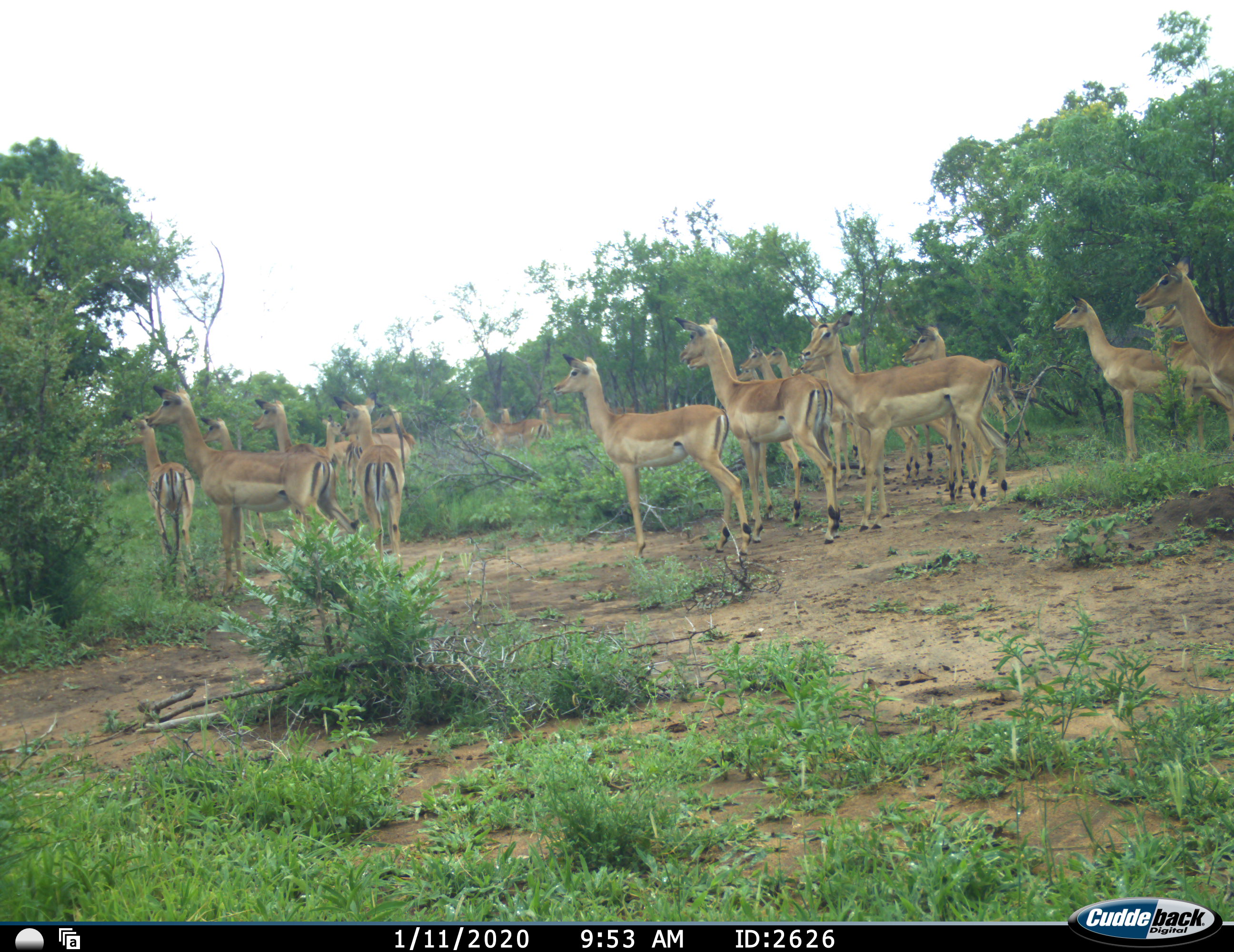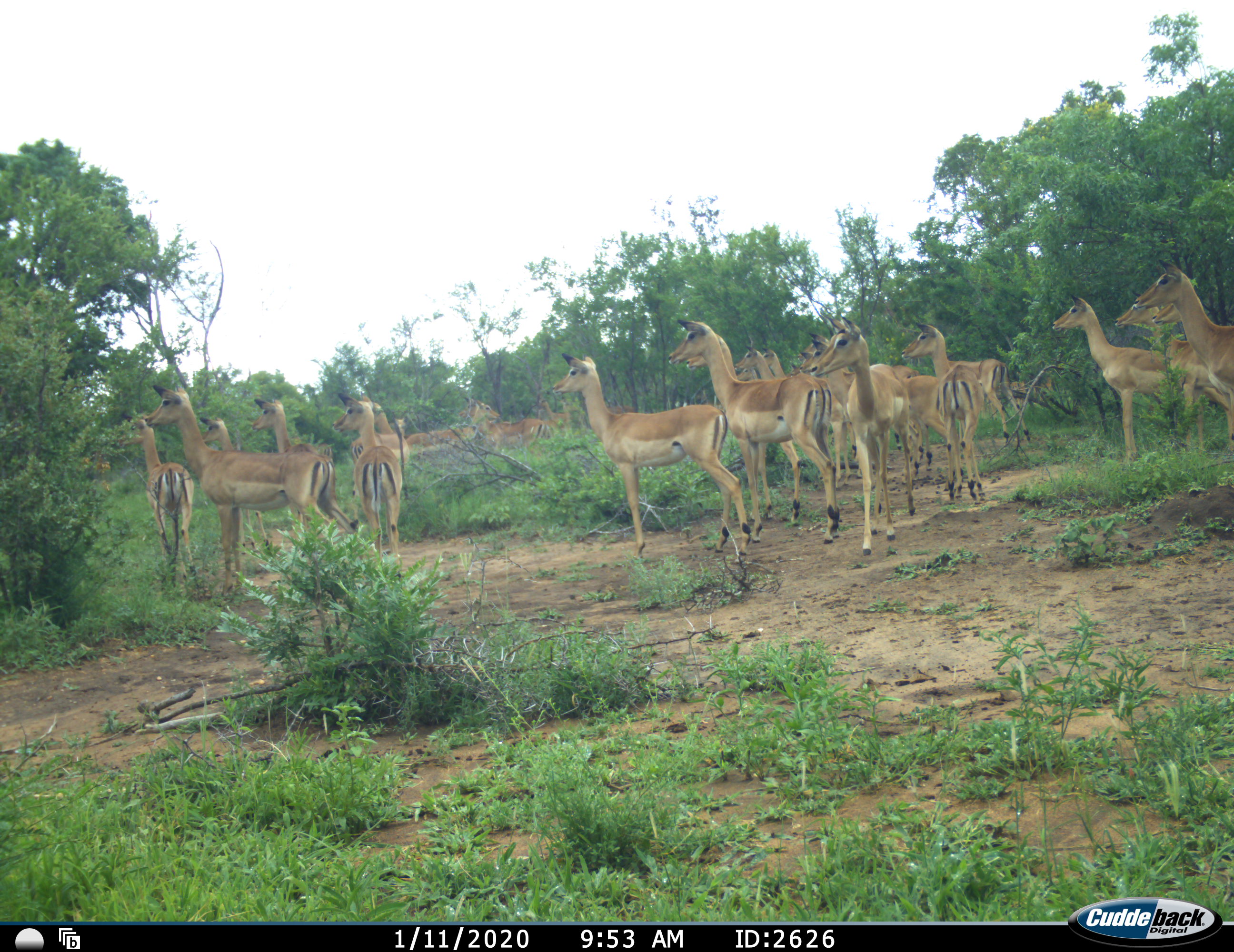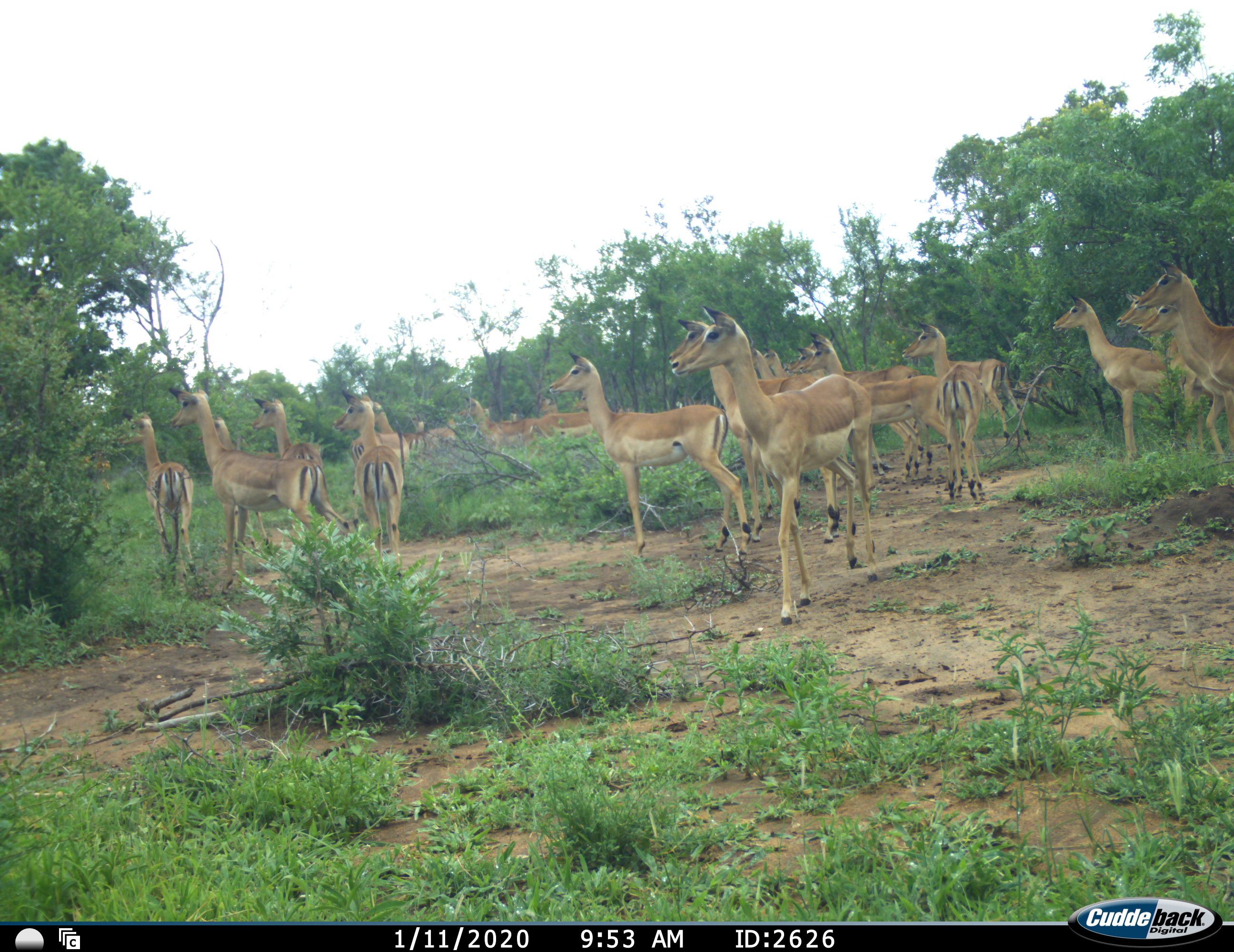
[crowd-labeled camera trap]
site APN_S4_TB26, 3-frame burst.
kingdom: Animalia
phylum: Chordata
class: Mammalia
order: Artiodactyla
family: Bovidae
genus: Aepyceros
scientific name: Aepyceros melampus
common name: impala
Impala (Aepyceros melampus), count 11-50. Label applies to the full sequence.